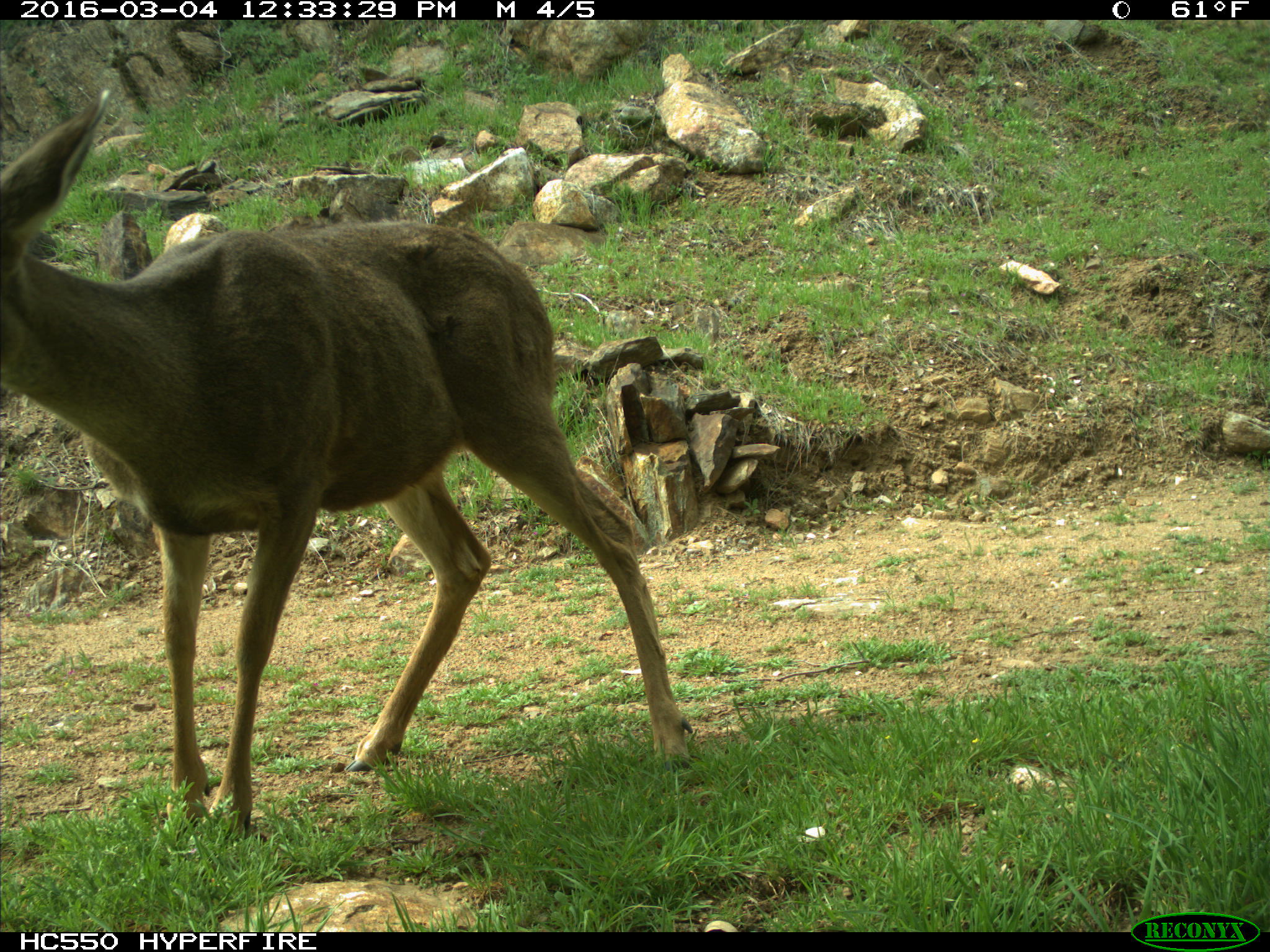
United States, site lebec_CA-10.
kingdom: Animalia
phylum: Chordata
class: Mammalia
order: Artiodactyla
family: Cervidae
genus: Odocoileus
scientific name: Odocoileus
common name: deer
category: unidentified deer